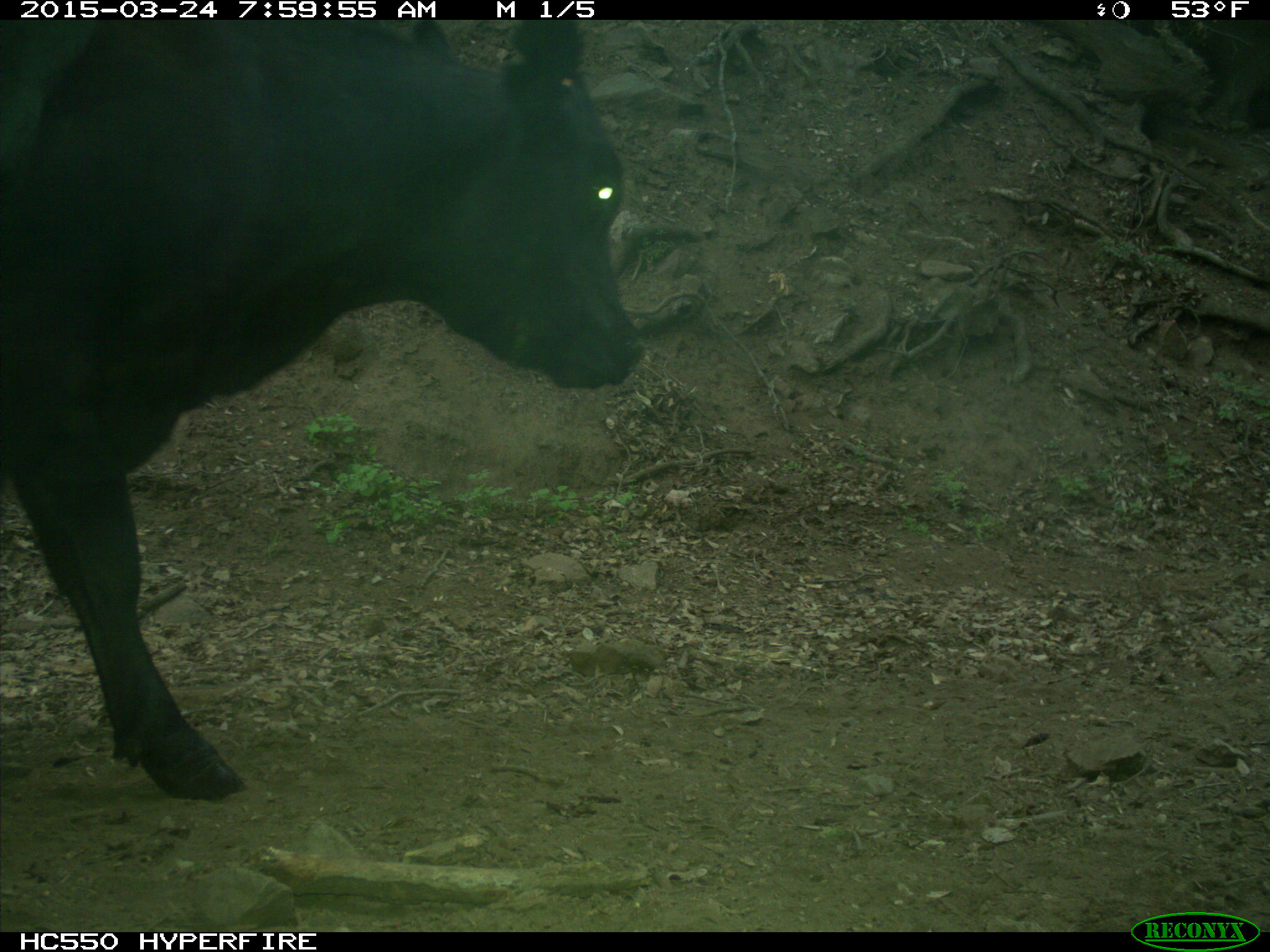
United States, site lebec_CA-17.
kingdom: Animalia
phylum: Chordata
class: Mammalia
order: Artiodactyla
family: Bovidae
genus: Bos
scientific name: Bos taurus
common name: domestic cow